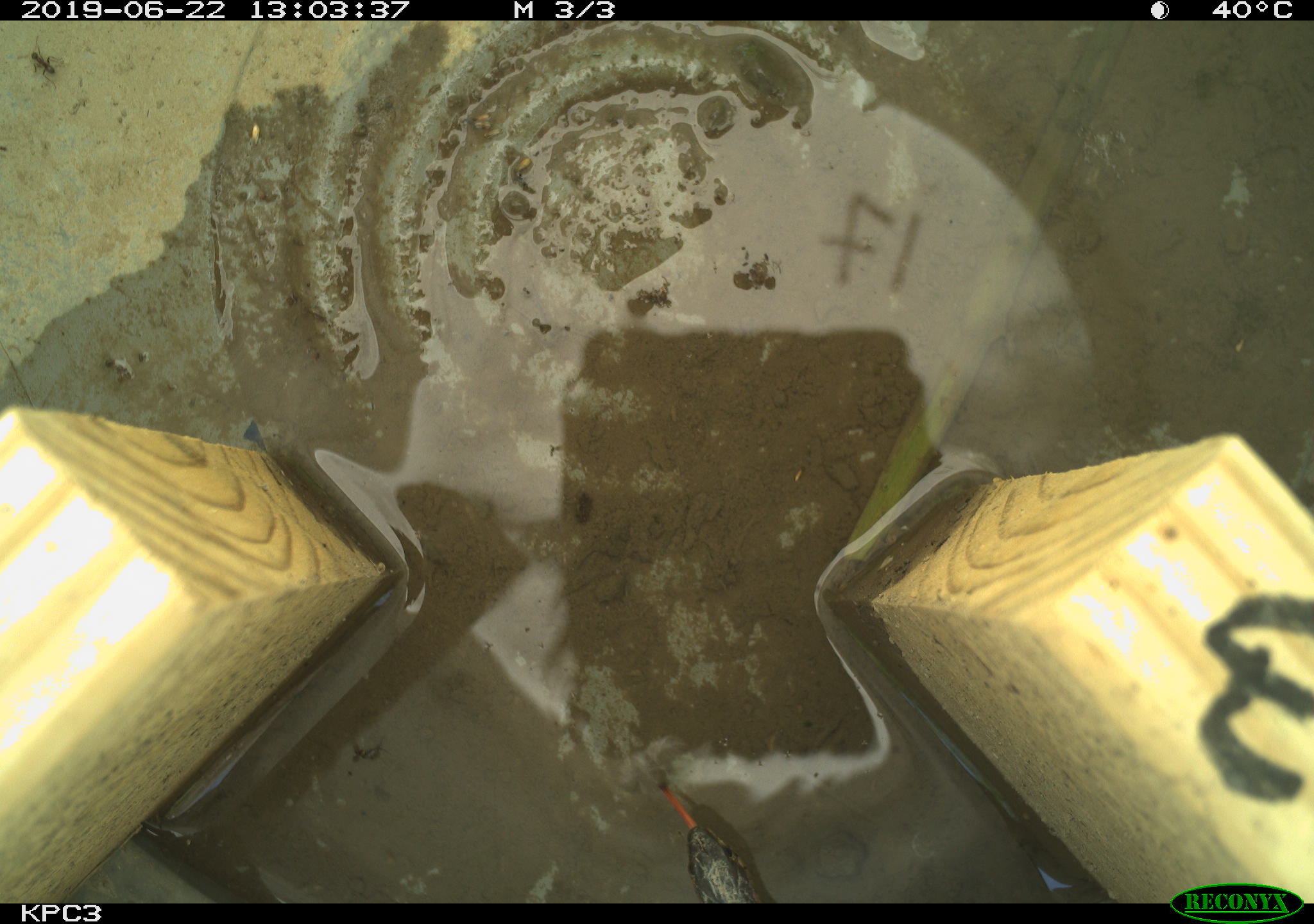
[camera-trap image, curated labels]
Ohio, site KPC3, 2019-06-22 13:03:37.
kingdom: Animalia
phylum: Chordata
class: Reptilia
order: Squamata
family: Colubridae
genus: Thamnophis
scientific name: Thamnophis sirtalis sirtalis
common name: eastern gartersnake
Eastern gartersnake (Thamnophis sirtalis sirtalis).